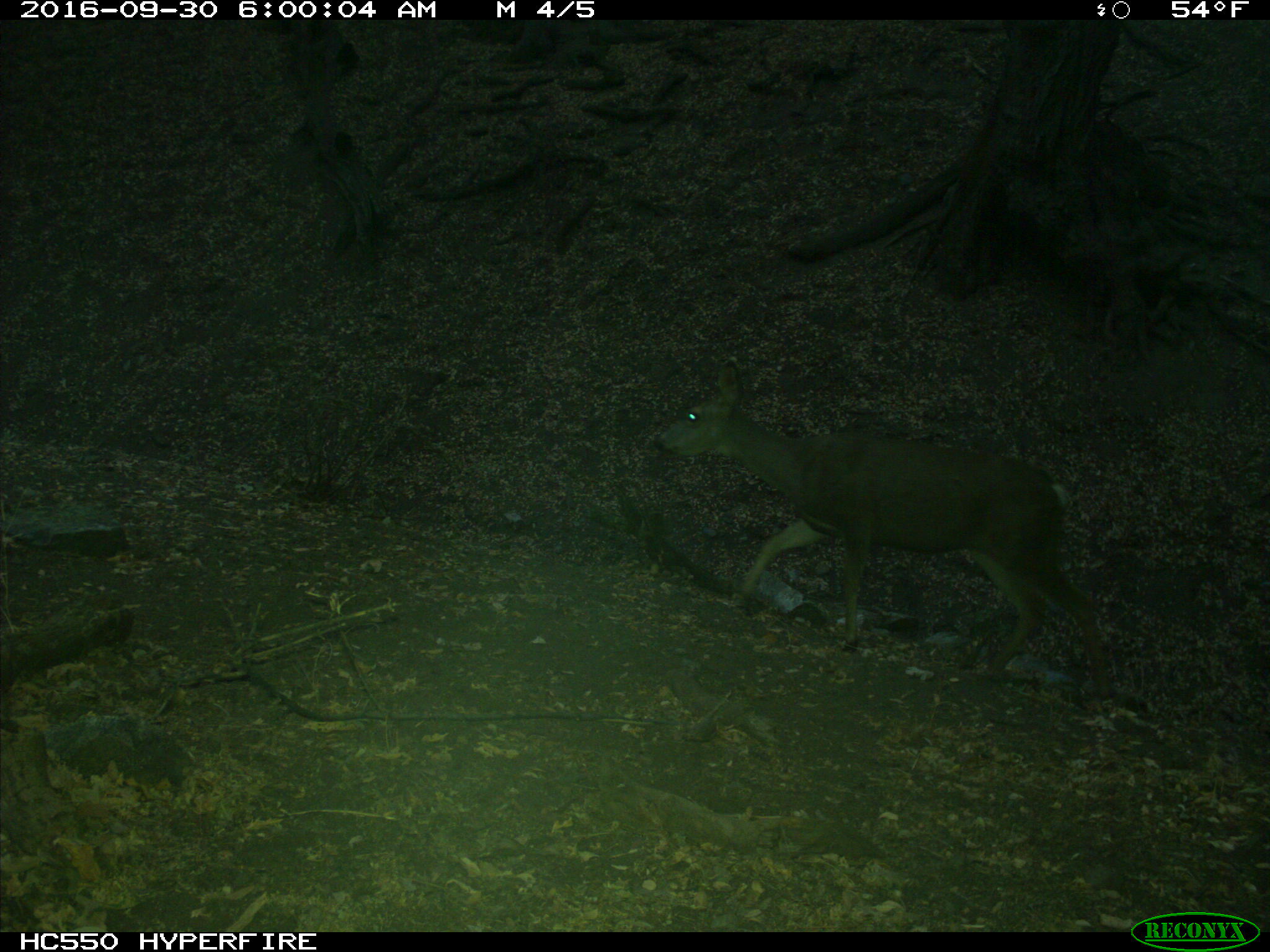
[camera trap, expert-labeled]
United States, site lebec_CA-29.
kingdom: Animalia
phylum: Chordata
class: Mammalia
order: Artiodactyla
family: Cervidae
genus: Odocoileus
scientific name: Odocoileus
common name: deer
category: unidentified deer